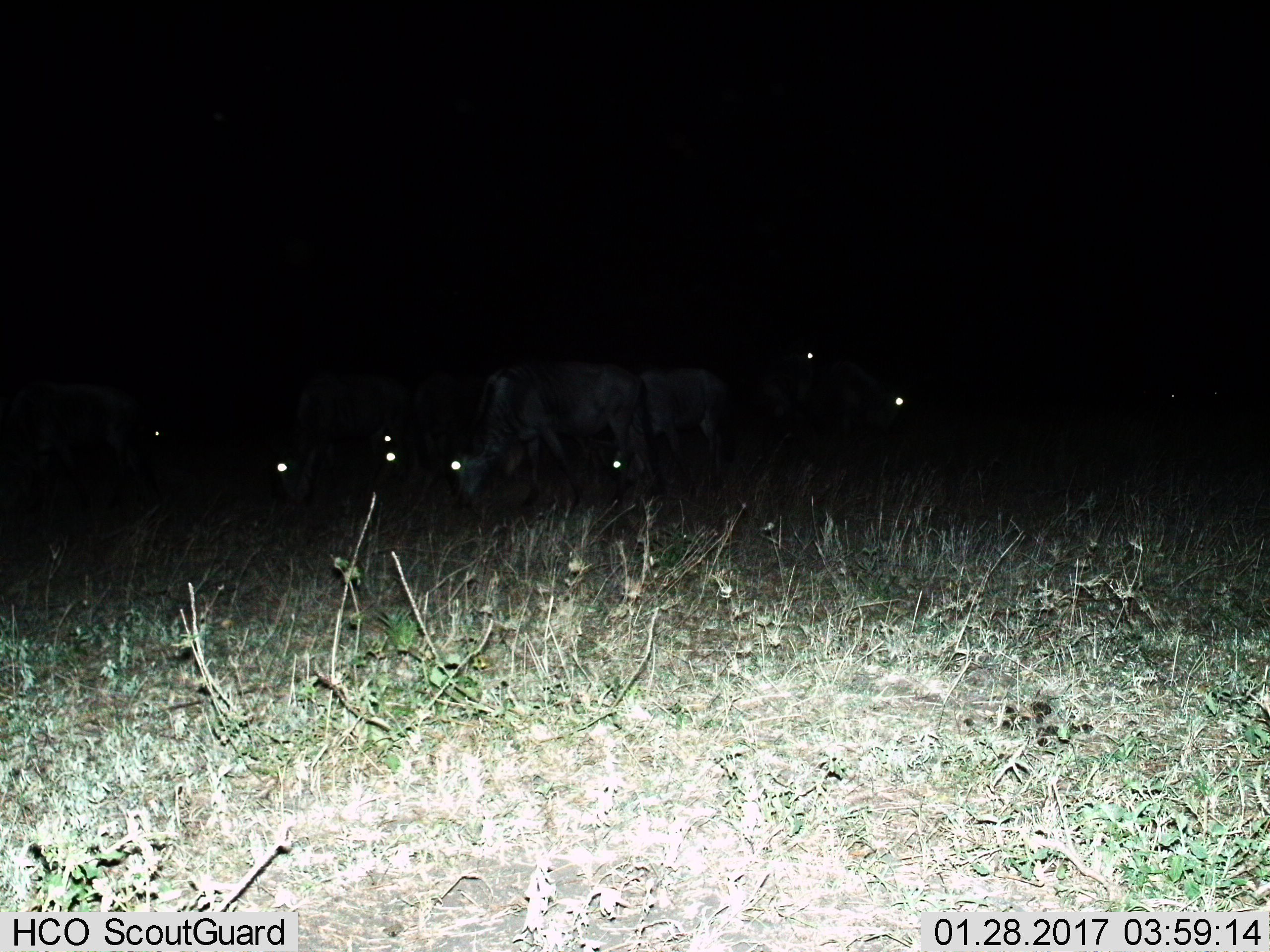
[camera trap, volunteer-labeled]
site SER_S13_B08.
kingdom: Animalia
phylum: Chordata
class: Mammalia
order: Artiodactyla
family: Bovidae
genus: Connochaetes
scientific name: Connochaetes taurinus taurinus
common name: blue wildebeest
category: wildebeestblue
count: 7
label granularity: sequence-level